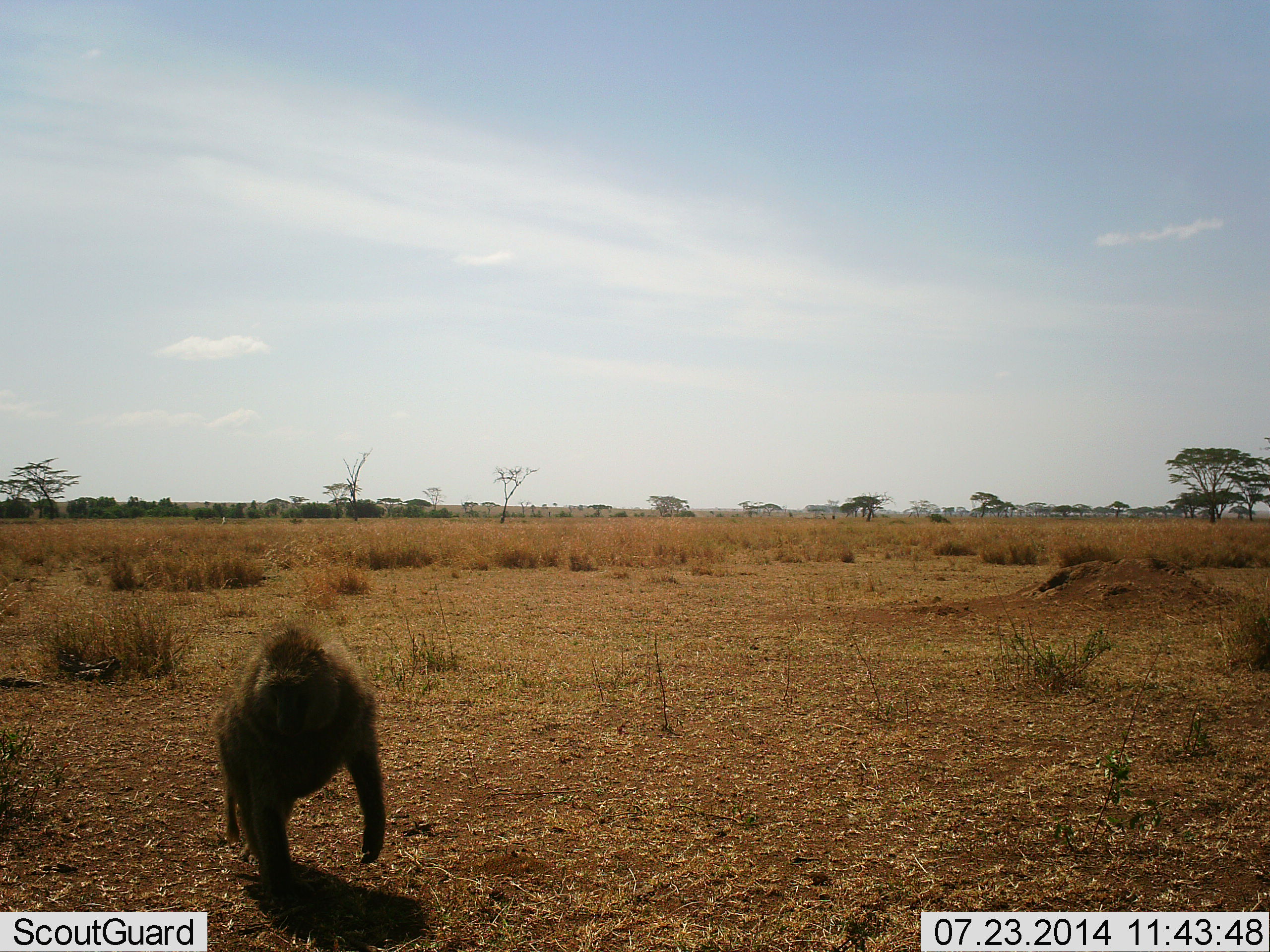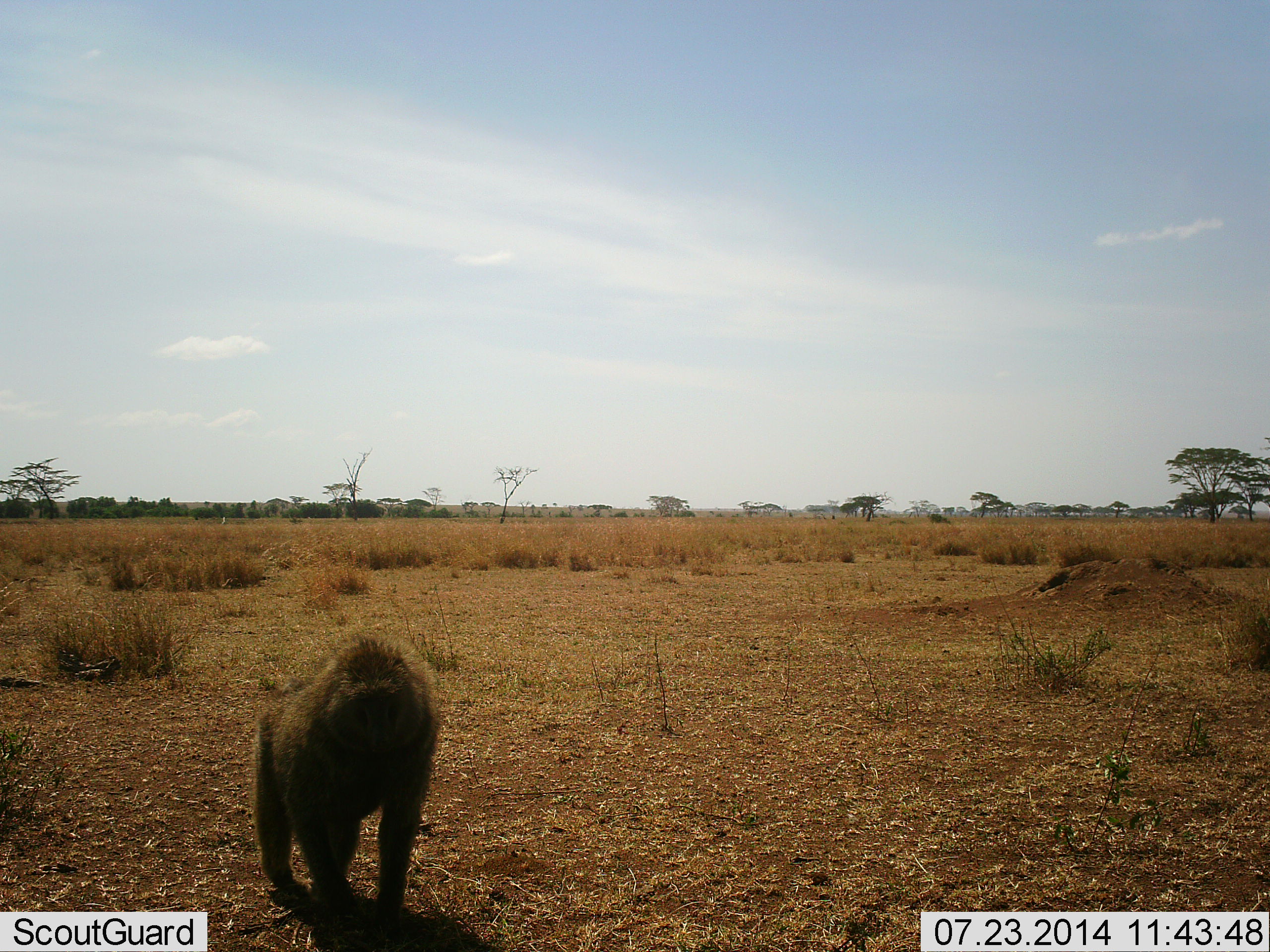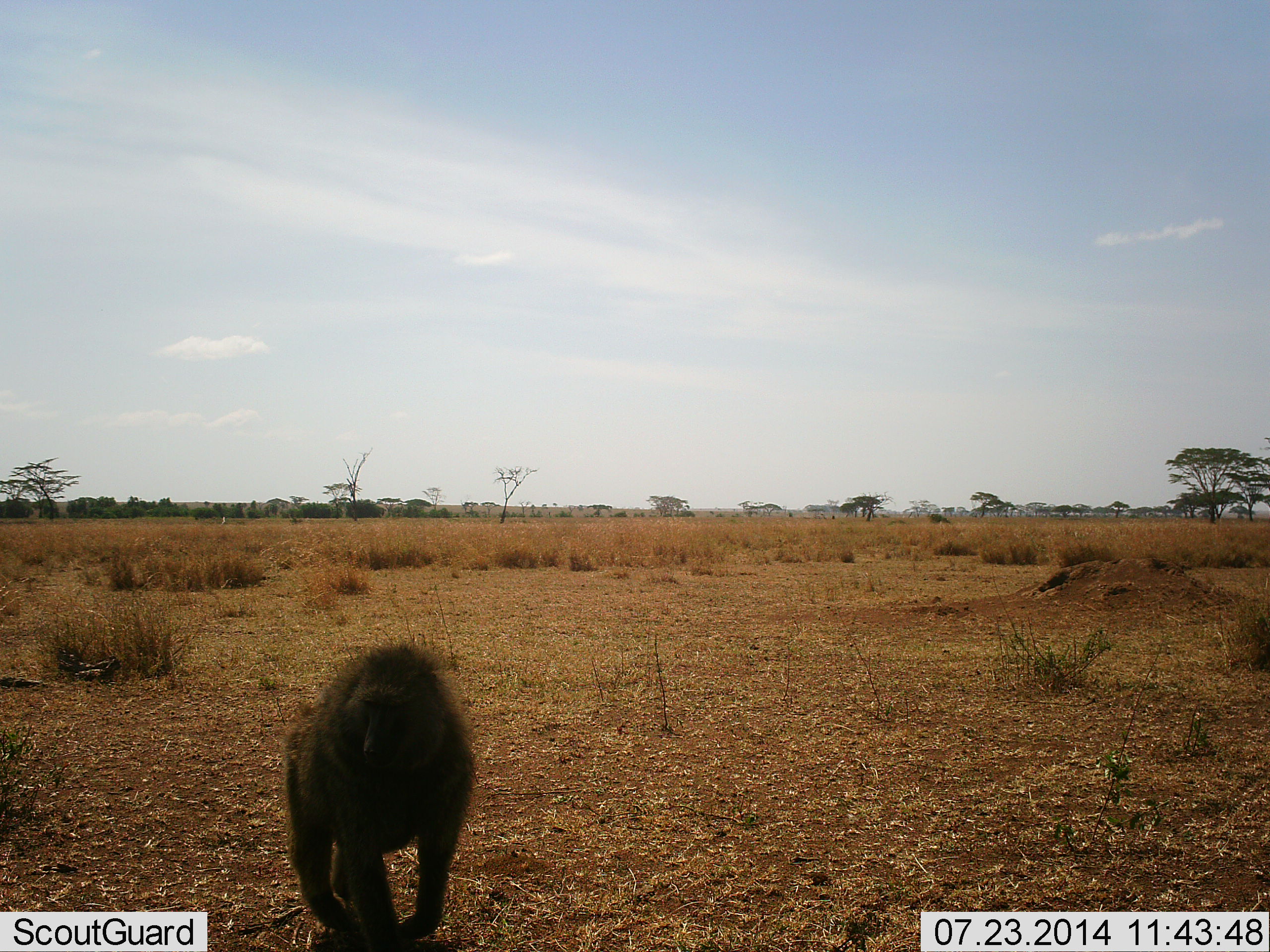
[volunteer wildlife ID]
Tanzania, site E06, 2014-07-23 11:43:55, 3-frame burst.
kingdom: Animalia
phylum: Chordata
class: Mammalia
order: Primates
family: Cercopithecidae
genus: Papio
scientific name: Papio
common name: baboon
Baboon (Papio), count 1. Behavior (volunteer vote fractions): standing 10%, resting 0%, moving 90%, interacting 0%. Young present (vote fraction): 0%. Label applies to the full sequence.